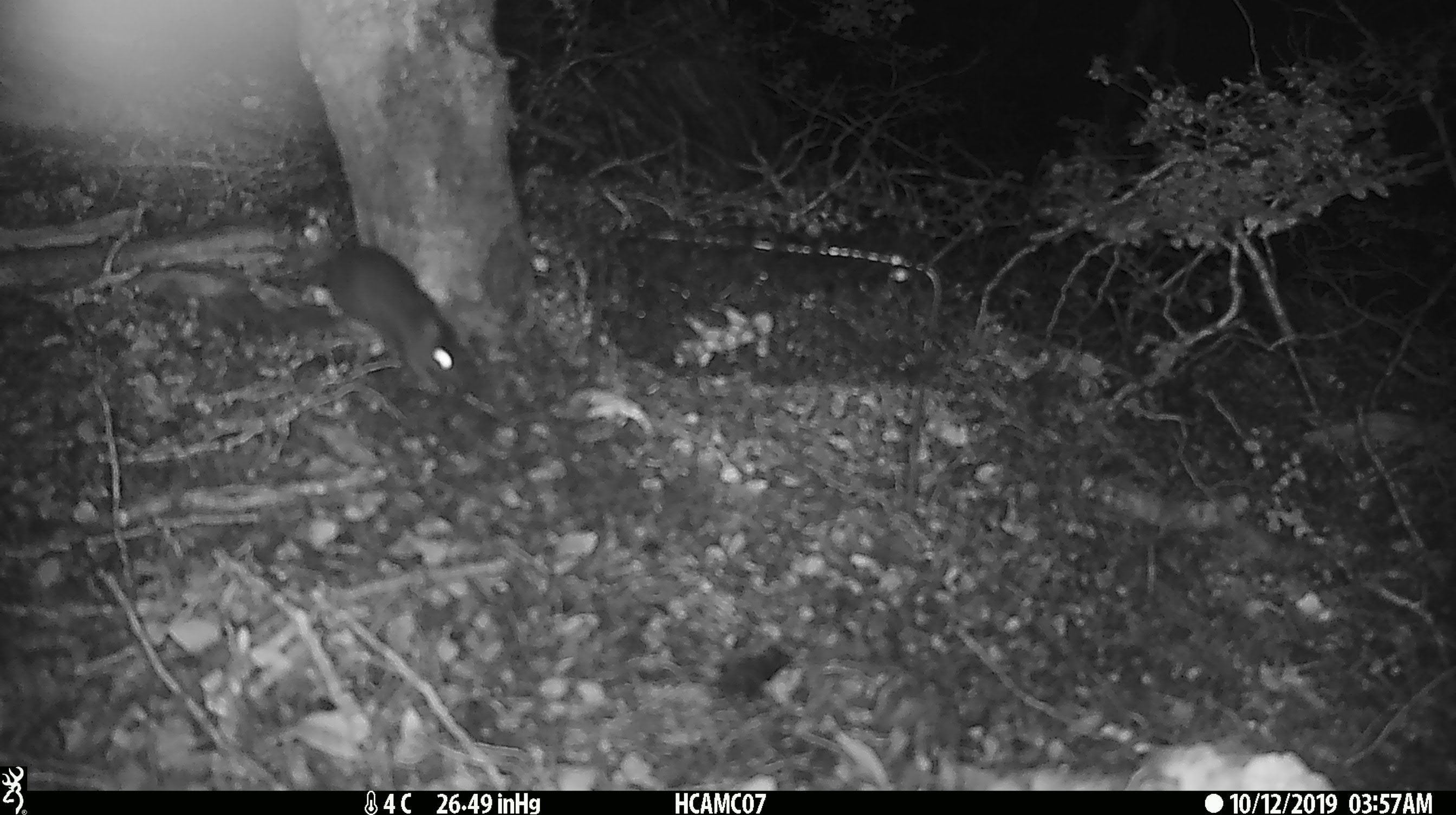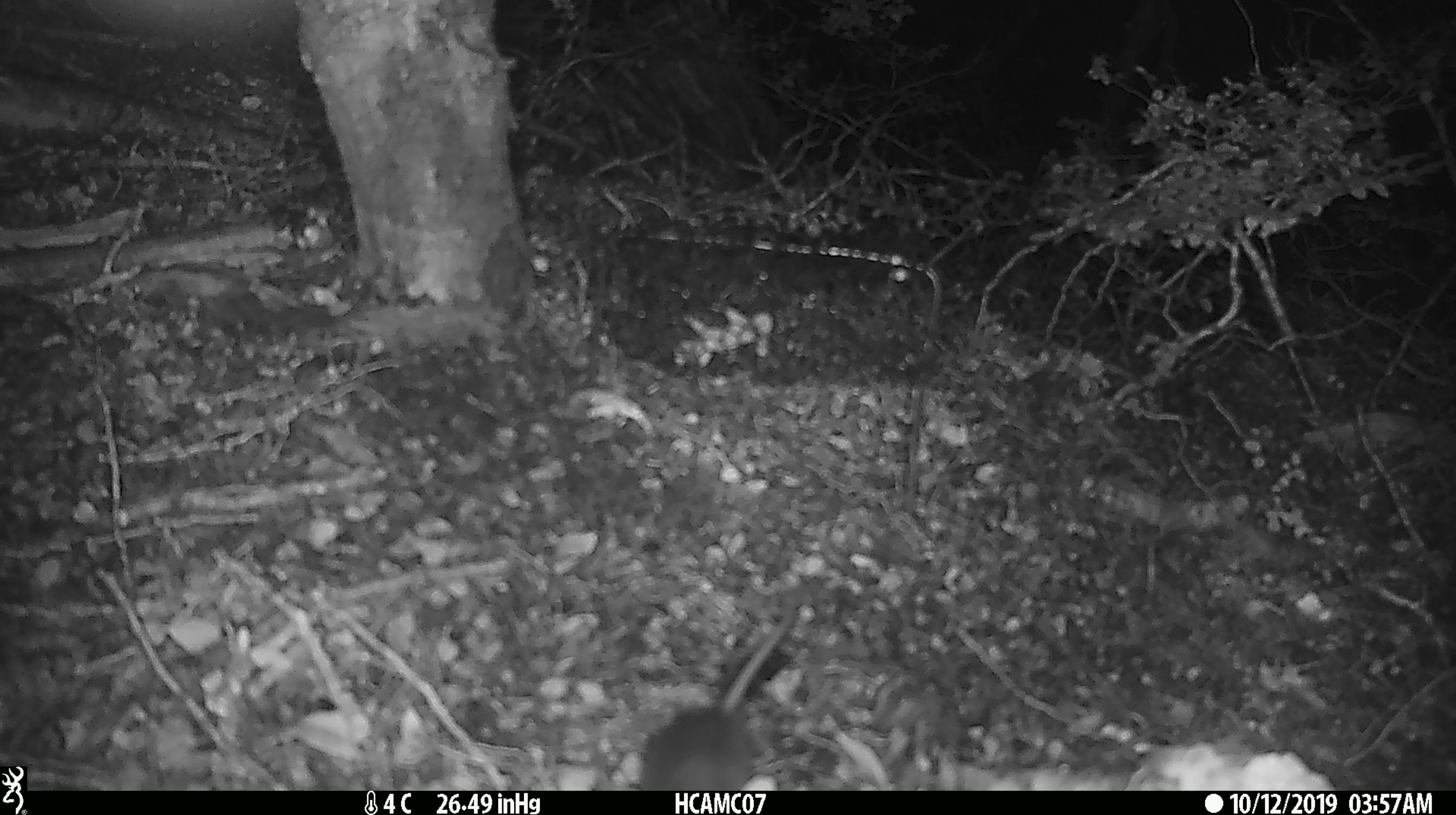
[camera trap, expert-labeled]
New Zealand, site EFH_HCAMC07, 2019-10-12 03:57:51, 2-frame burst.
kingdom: Animalia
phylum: Chordata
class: Mammalia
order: Rodentia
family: Muridae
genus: Mus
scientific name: Mus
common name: mouse